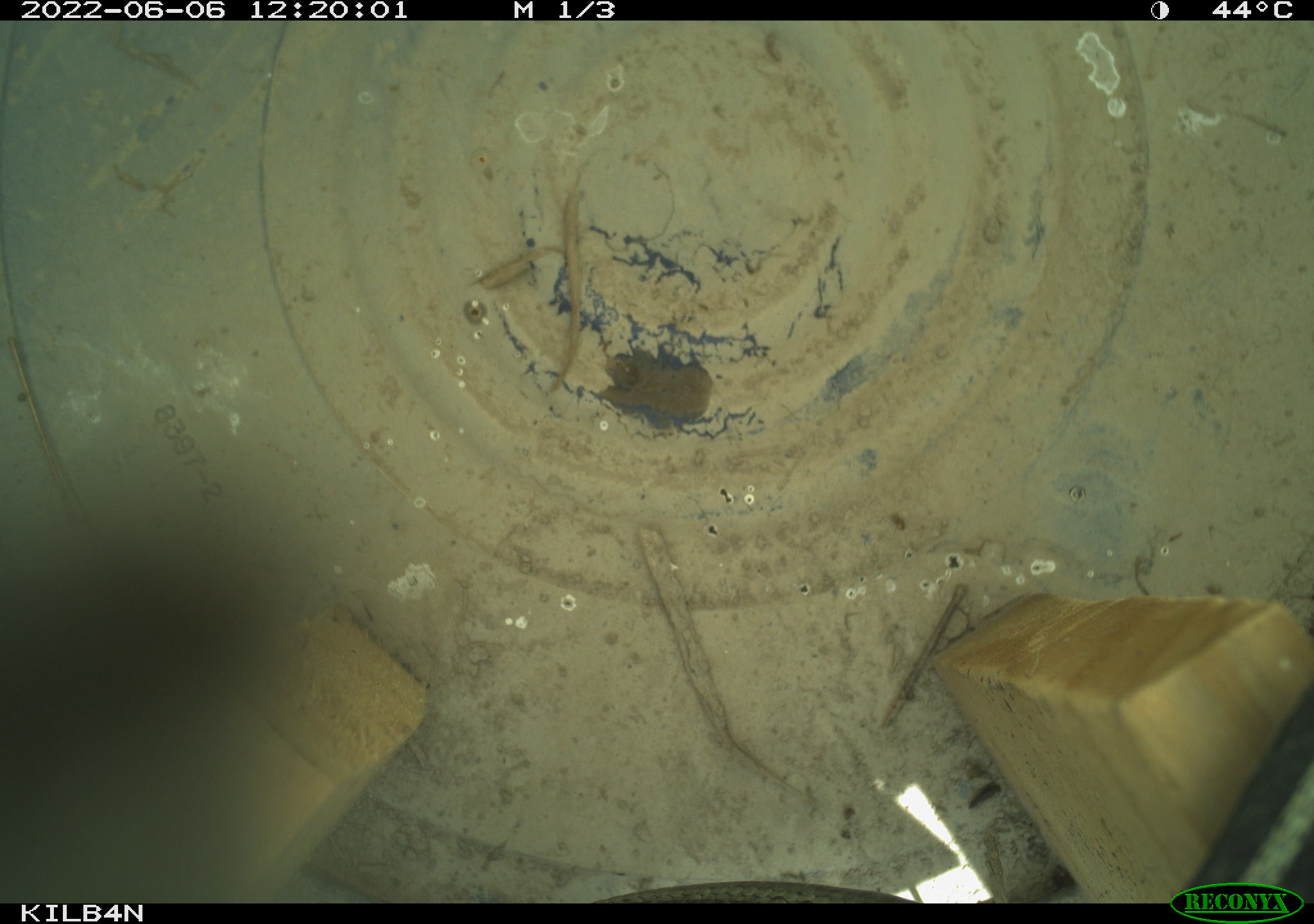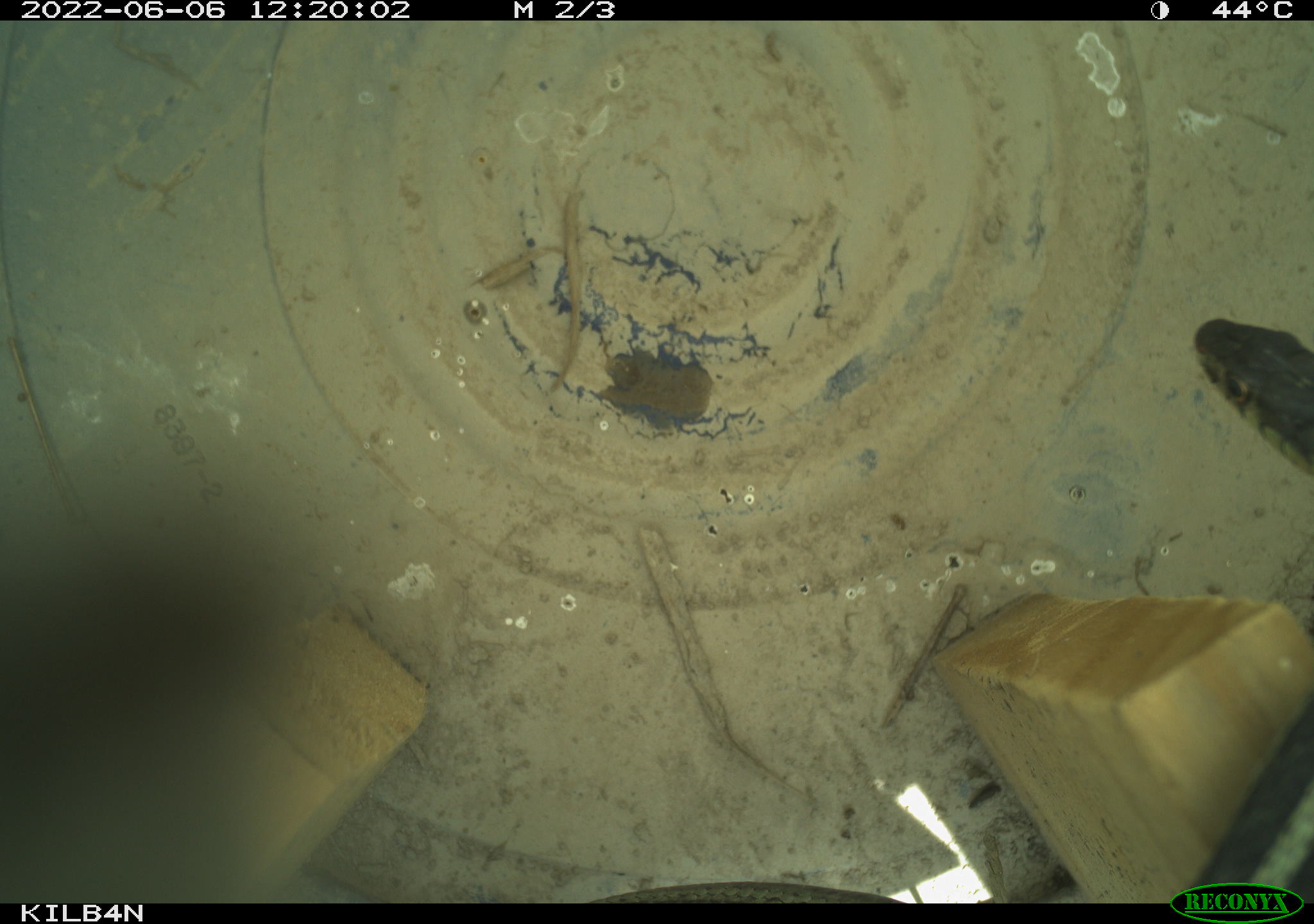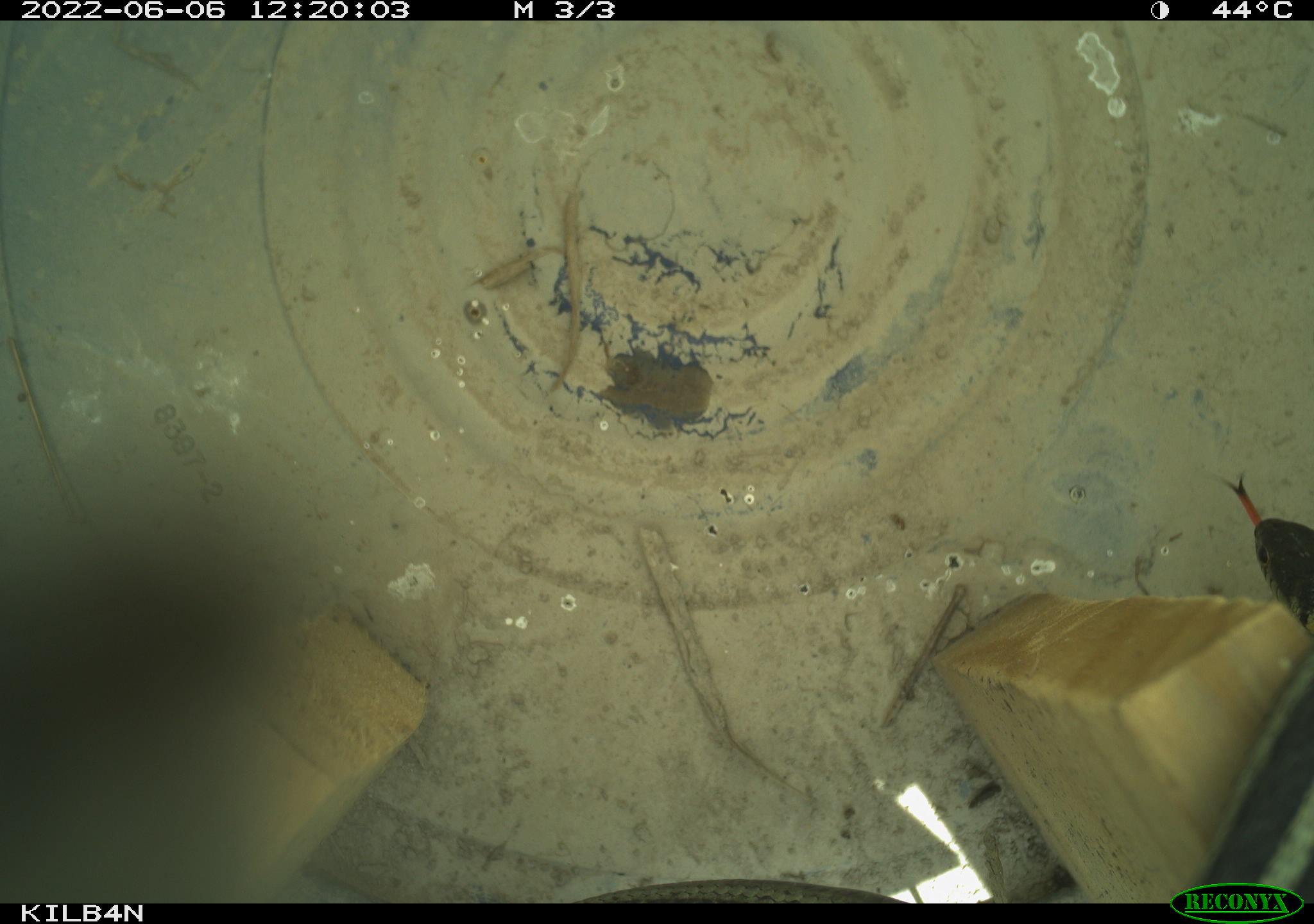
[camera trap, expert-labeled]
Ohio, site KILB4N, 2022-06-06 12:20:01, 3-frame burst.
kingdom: Animalia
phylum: Chordata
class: Reptilia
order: Squamata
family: Colubridae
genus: Thamnophis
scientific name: Thamnophis sirtalis sirtalis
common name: eastern gartersnake